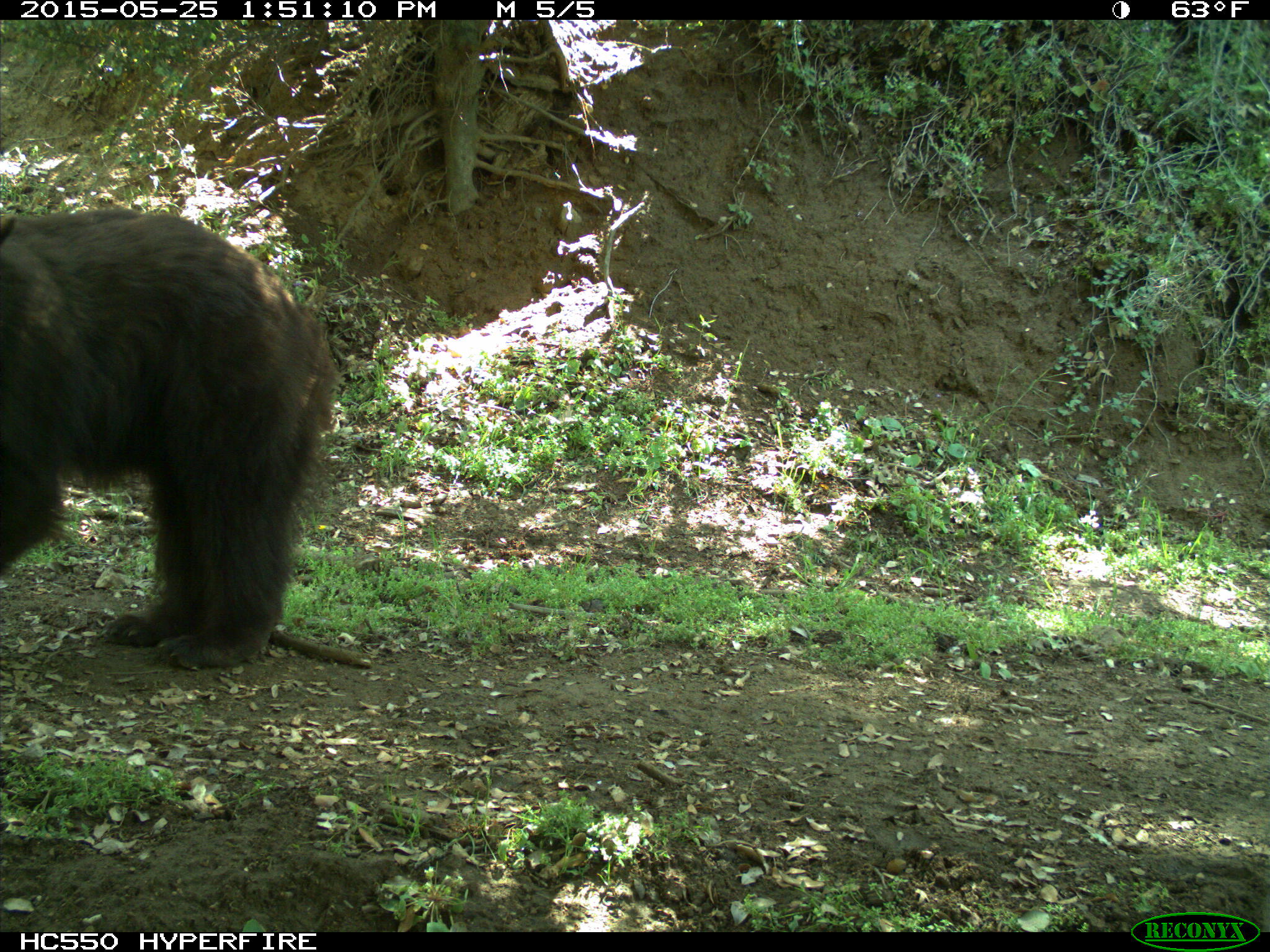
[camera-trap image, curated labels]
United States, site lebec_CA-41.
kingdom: Animalia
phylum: Chordata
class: Mammalia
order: Carnivora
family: Ursidae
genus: Ursus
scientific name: Ursus americanus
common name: american black bear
Ursus americanus (american black bear).